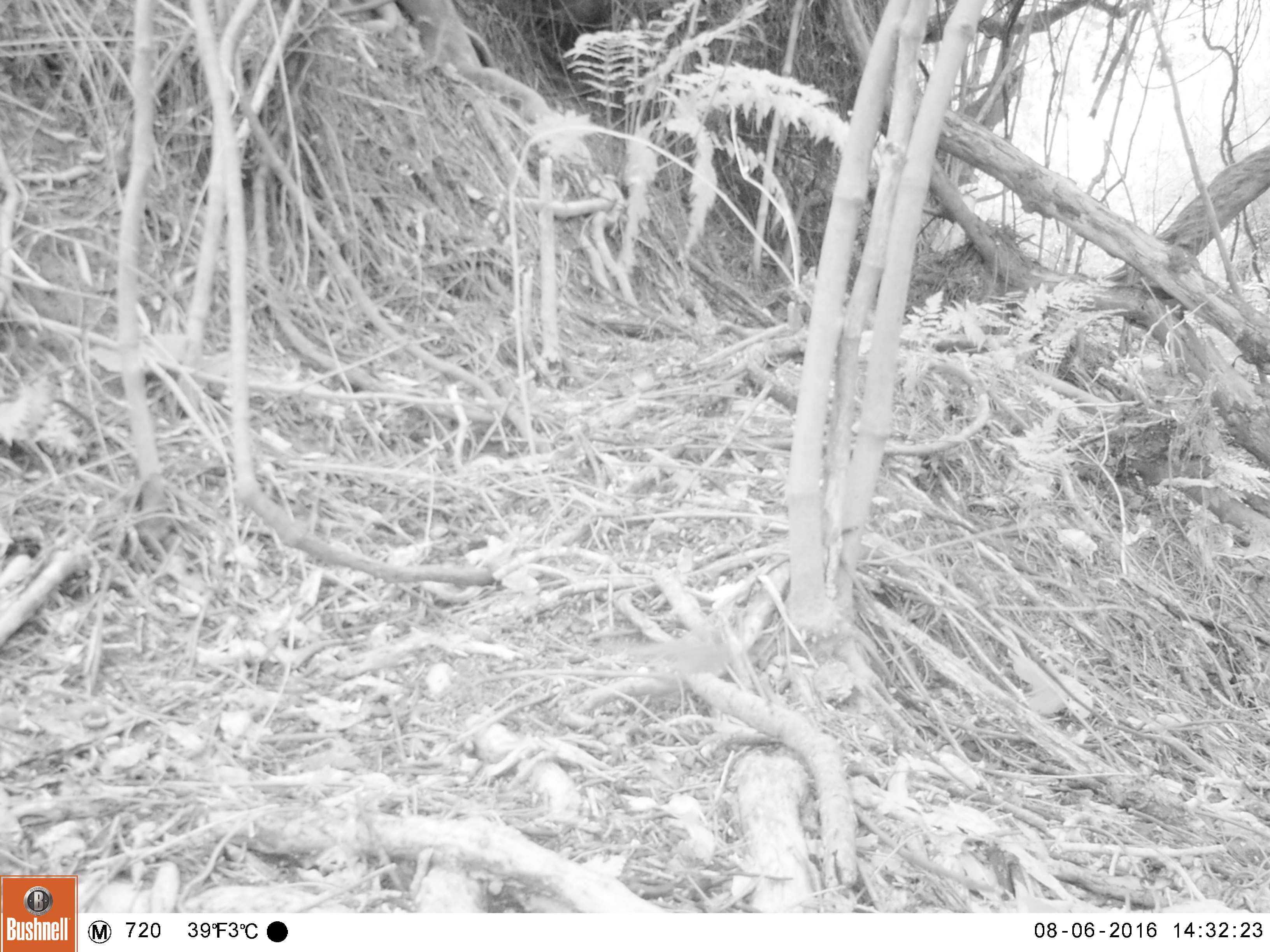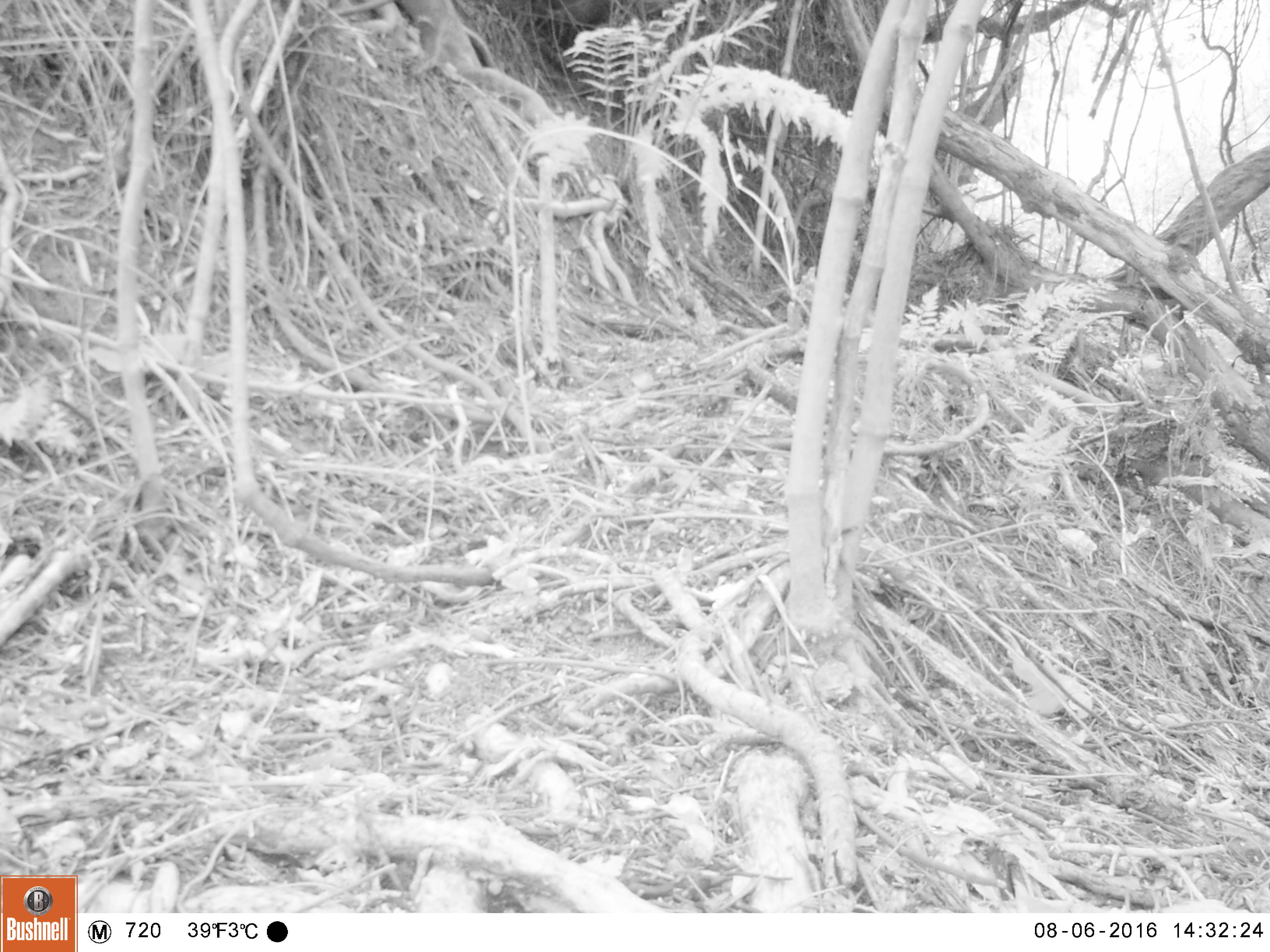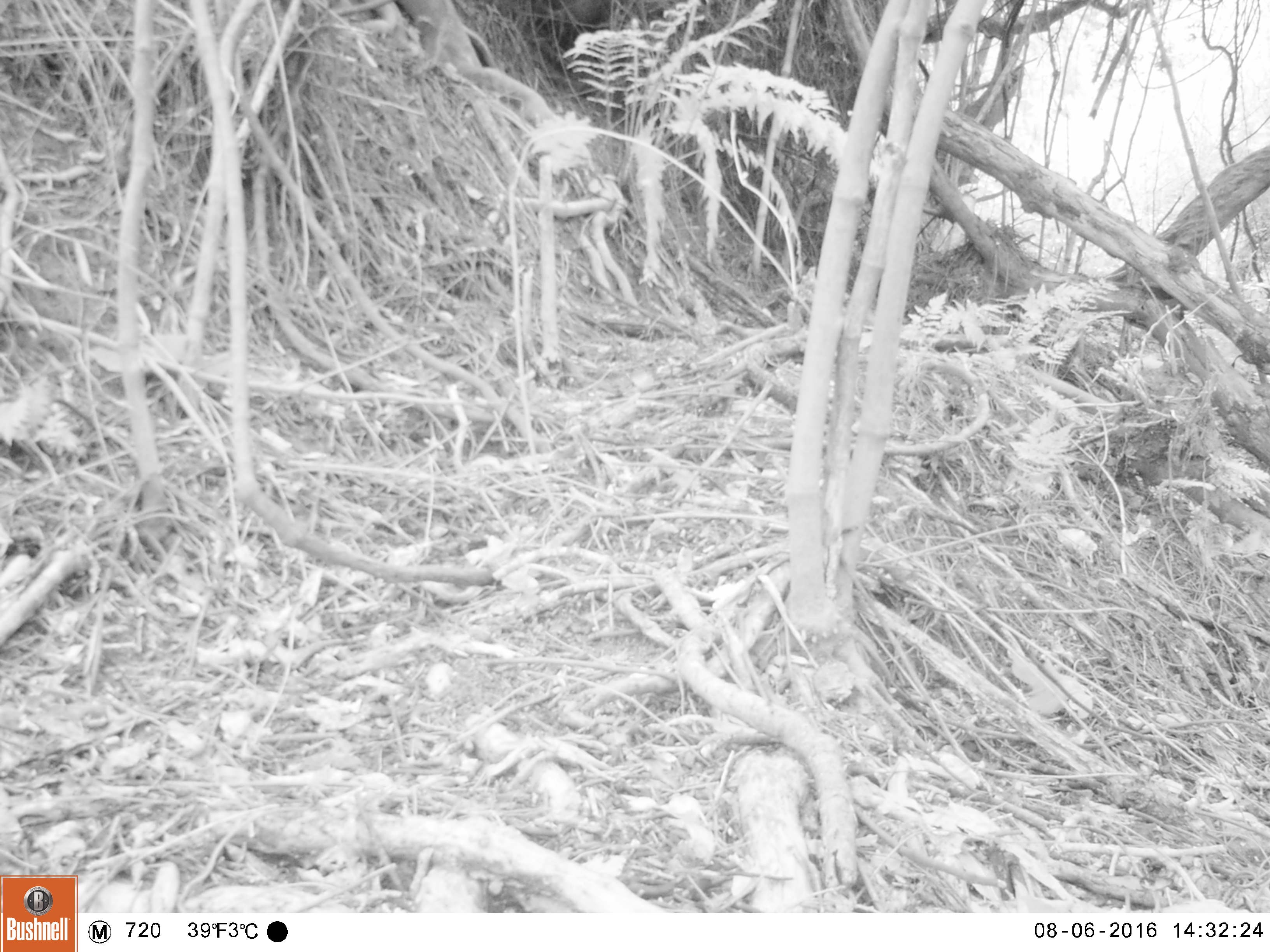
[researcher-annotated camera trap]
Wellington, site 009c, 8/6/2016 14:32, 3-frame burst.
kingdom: Animalia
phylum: Chordata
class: Aves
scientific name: Aves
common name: bird